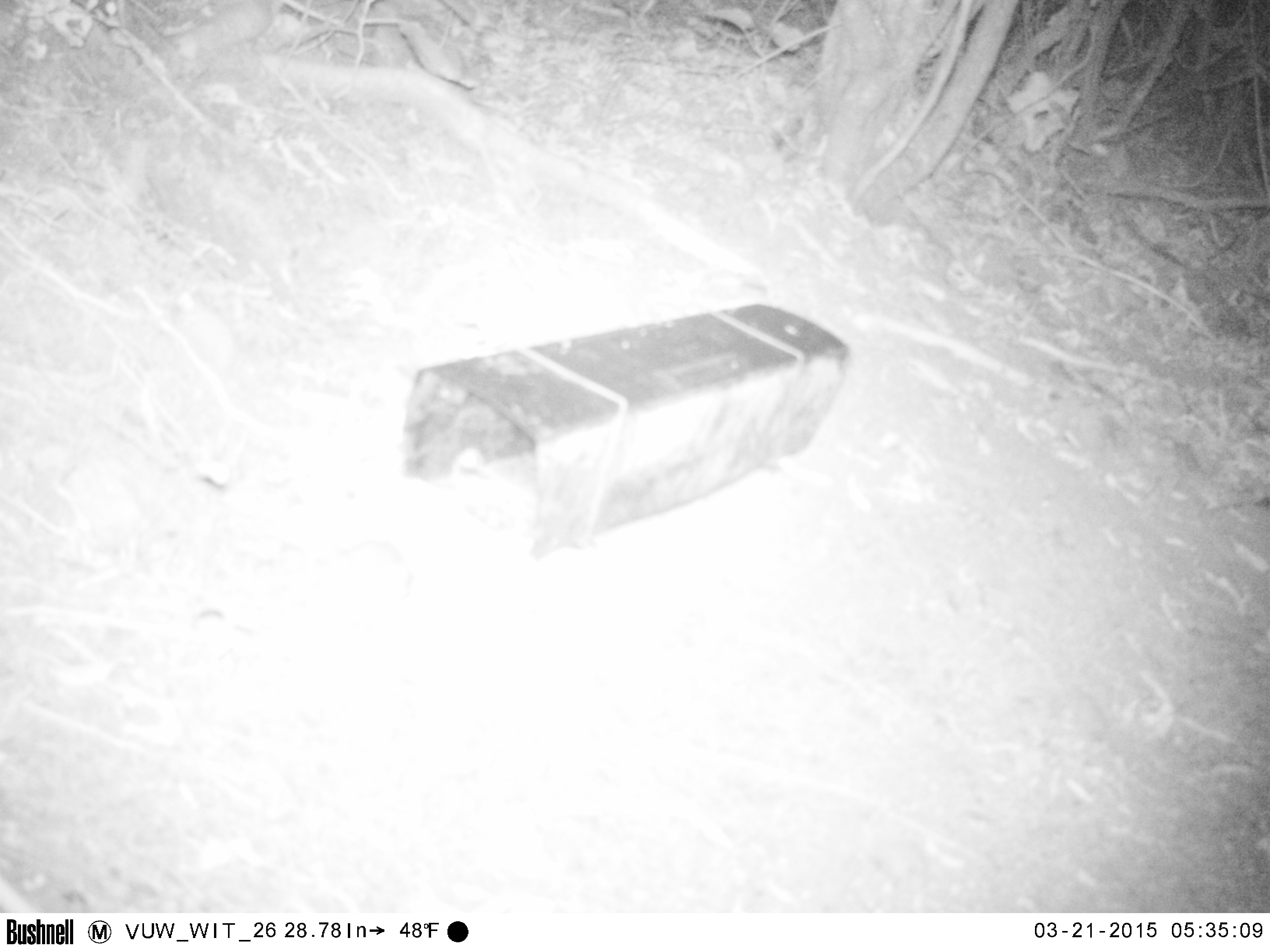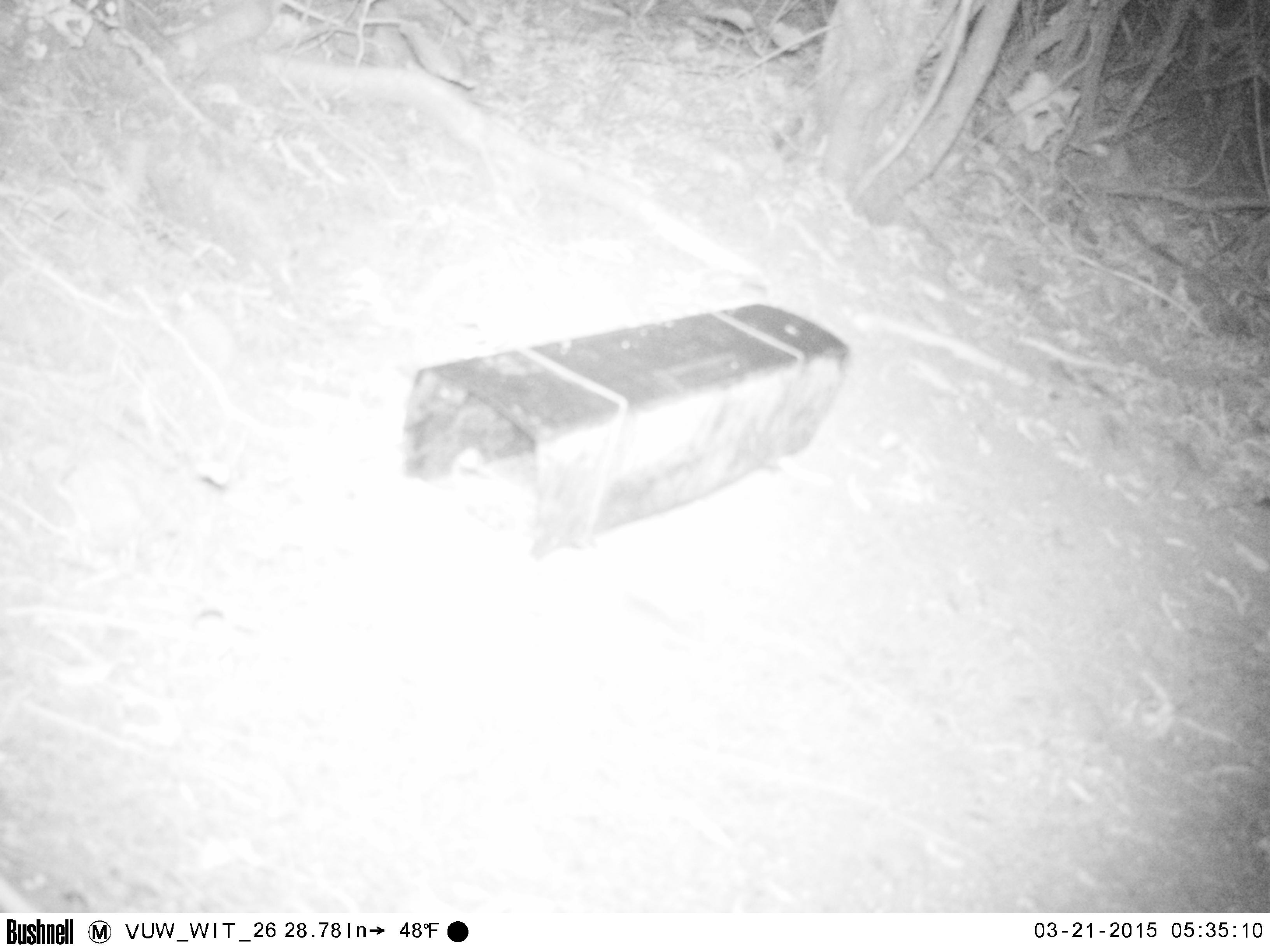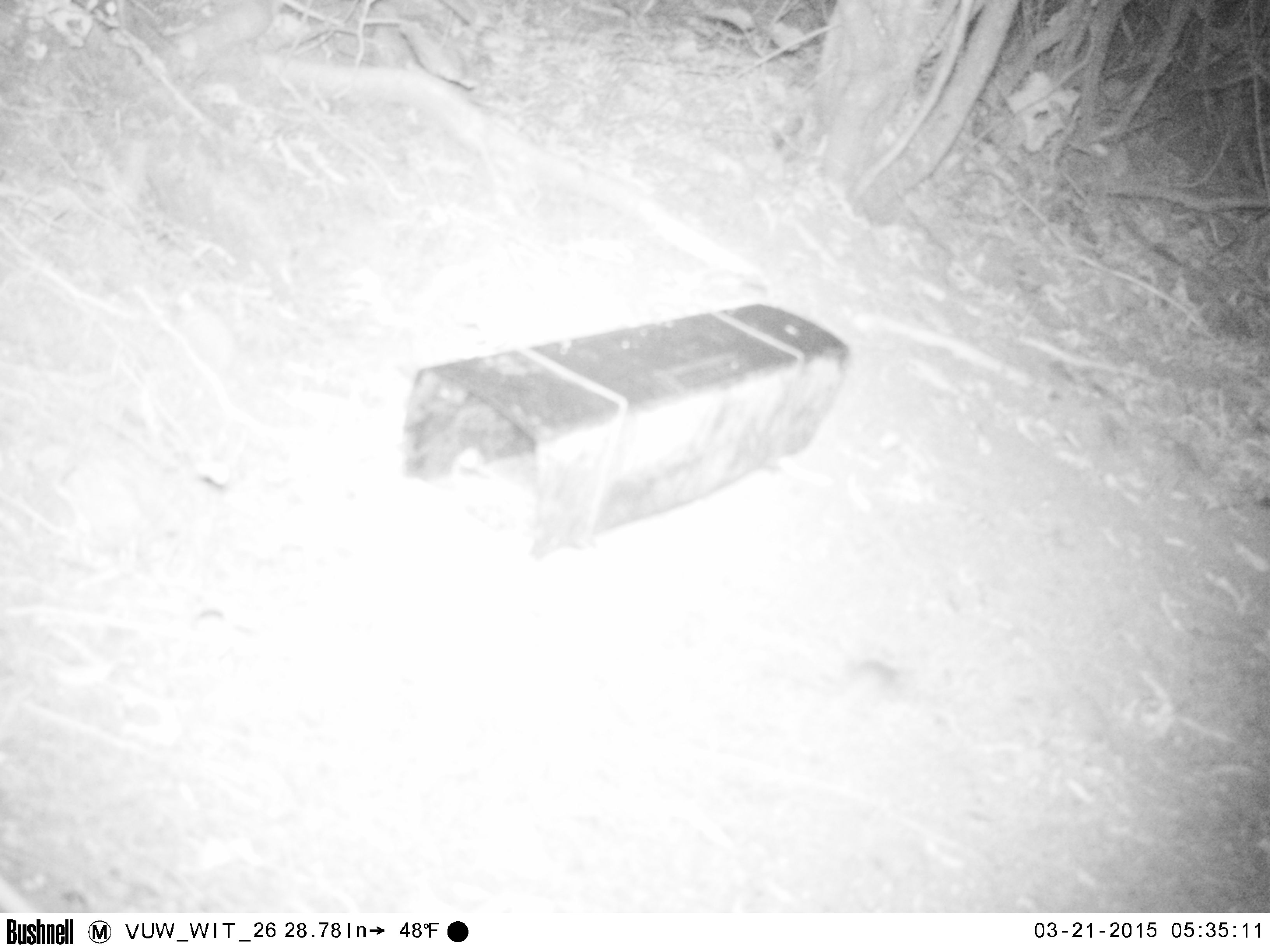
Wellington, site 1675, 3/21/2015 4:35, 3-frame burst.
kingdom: Animalia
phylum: Chordata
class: Mammalia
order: Rodentia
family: Muridae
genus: Mus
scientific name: Mus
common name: mouse